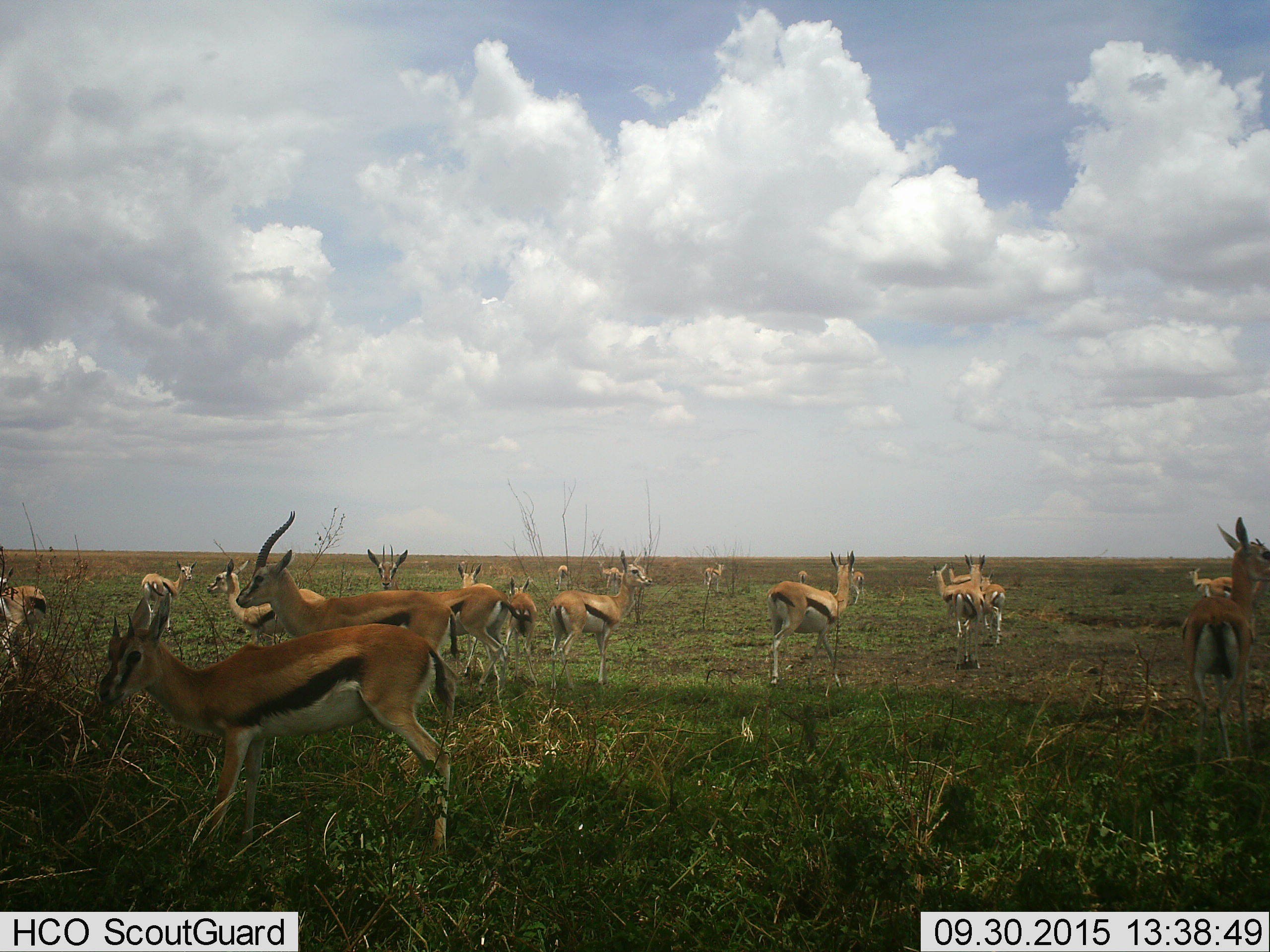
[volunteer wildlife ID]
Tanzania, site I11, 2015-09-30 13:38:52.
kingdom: Animalia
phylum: Chordata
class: Mammalia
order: Artiodactyla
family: Bovidae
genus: Eudorcas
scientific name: Eudorcas thomsonii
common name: thomson's gazelle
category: gazellethomsons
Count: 11-50.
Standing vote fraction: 90%.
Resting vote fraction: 10%.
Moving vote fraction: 40%.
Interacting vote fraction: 0%.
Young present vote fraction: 20%.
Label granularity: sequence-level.